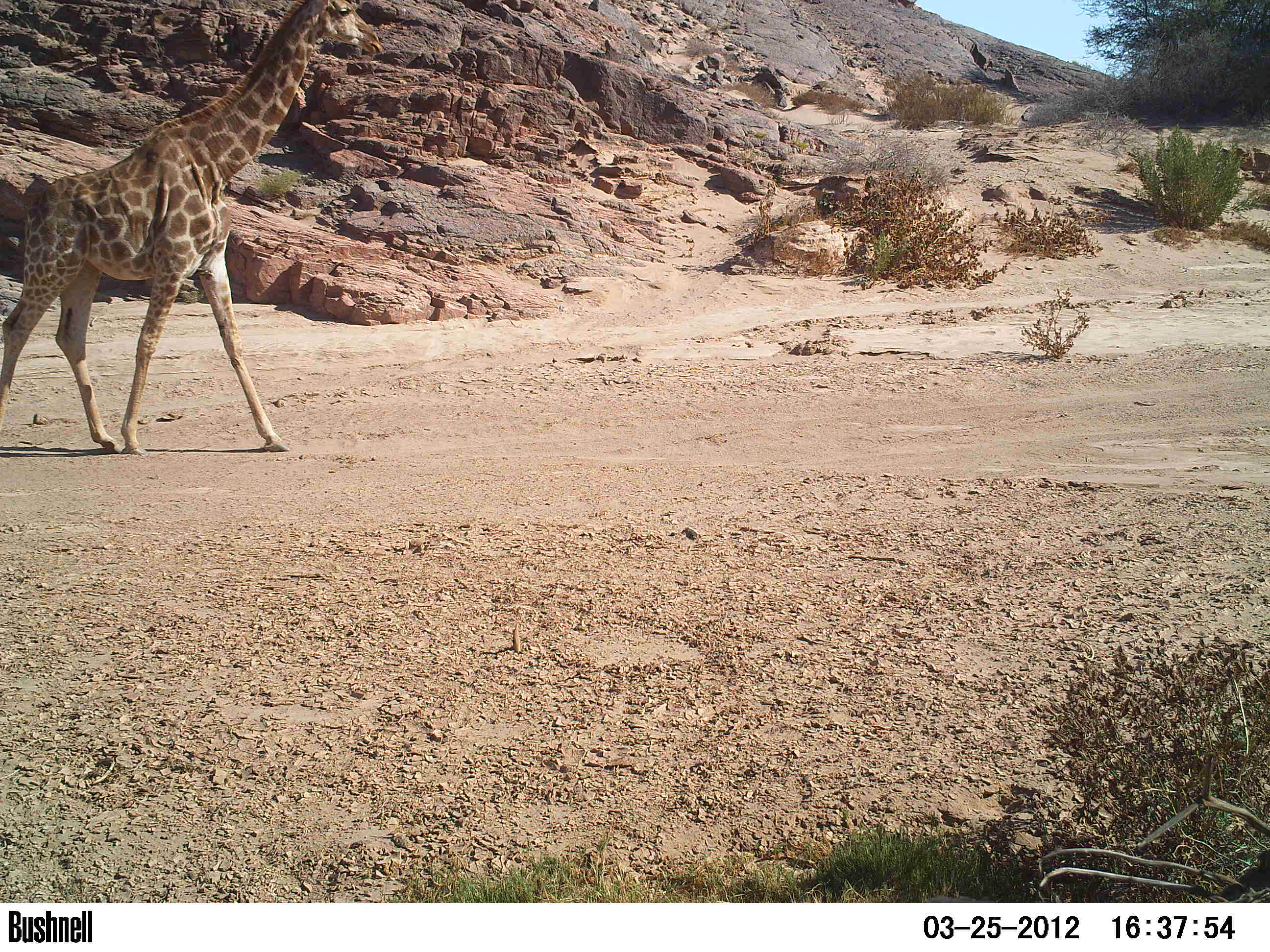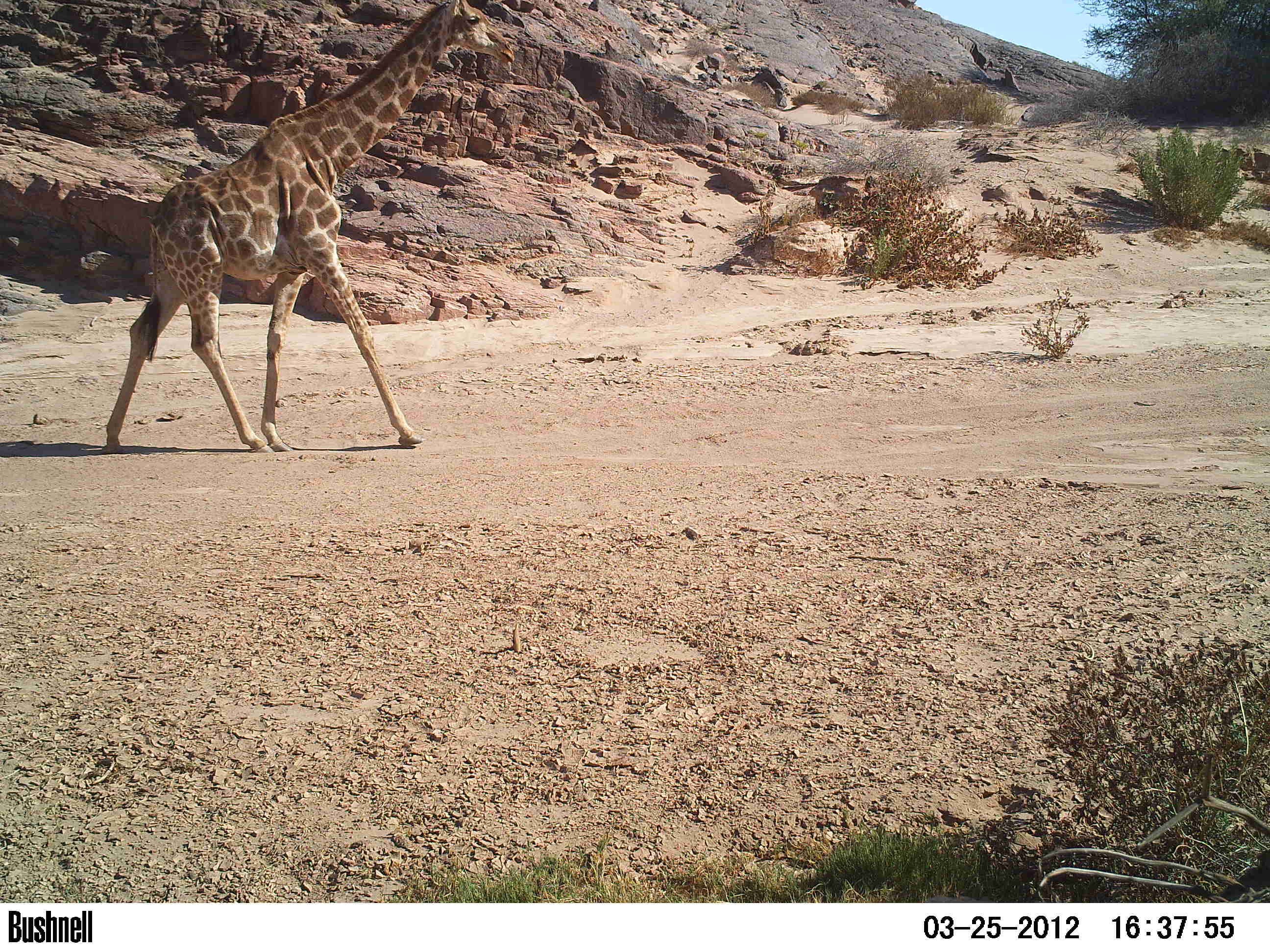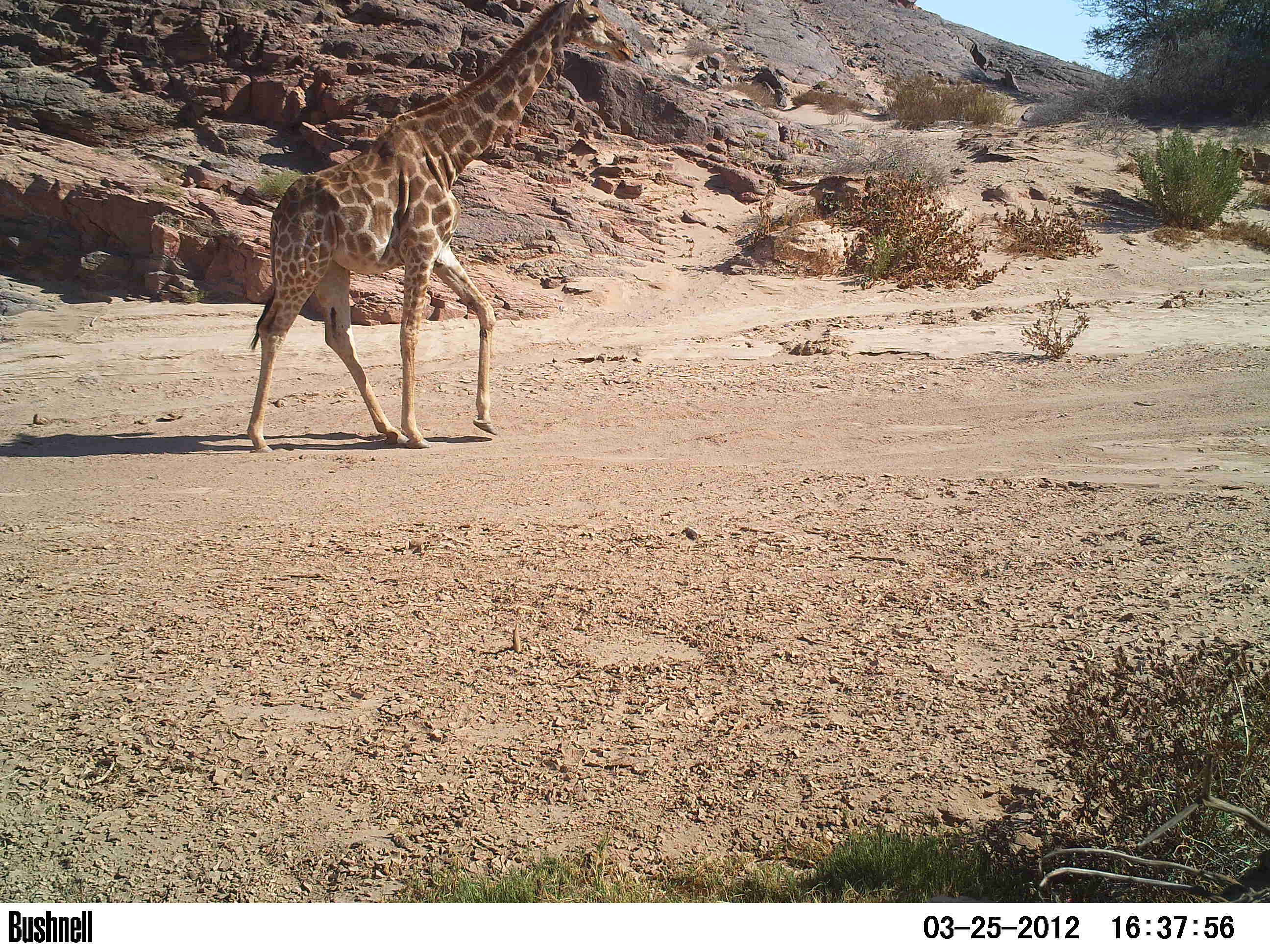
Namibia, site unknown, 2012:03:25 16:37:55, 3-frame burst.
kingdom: Animalia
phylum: Chordata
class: Mammalia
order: Artiodactyla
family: Giraffidae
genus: Giraffa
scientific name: Giraffa camelopardalis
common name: giraffe